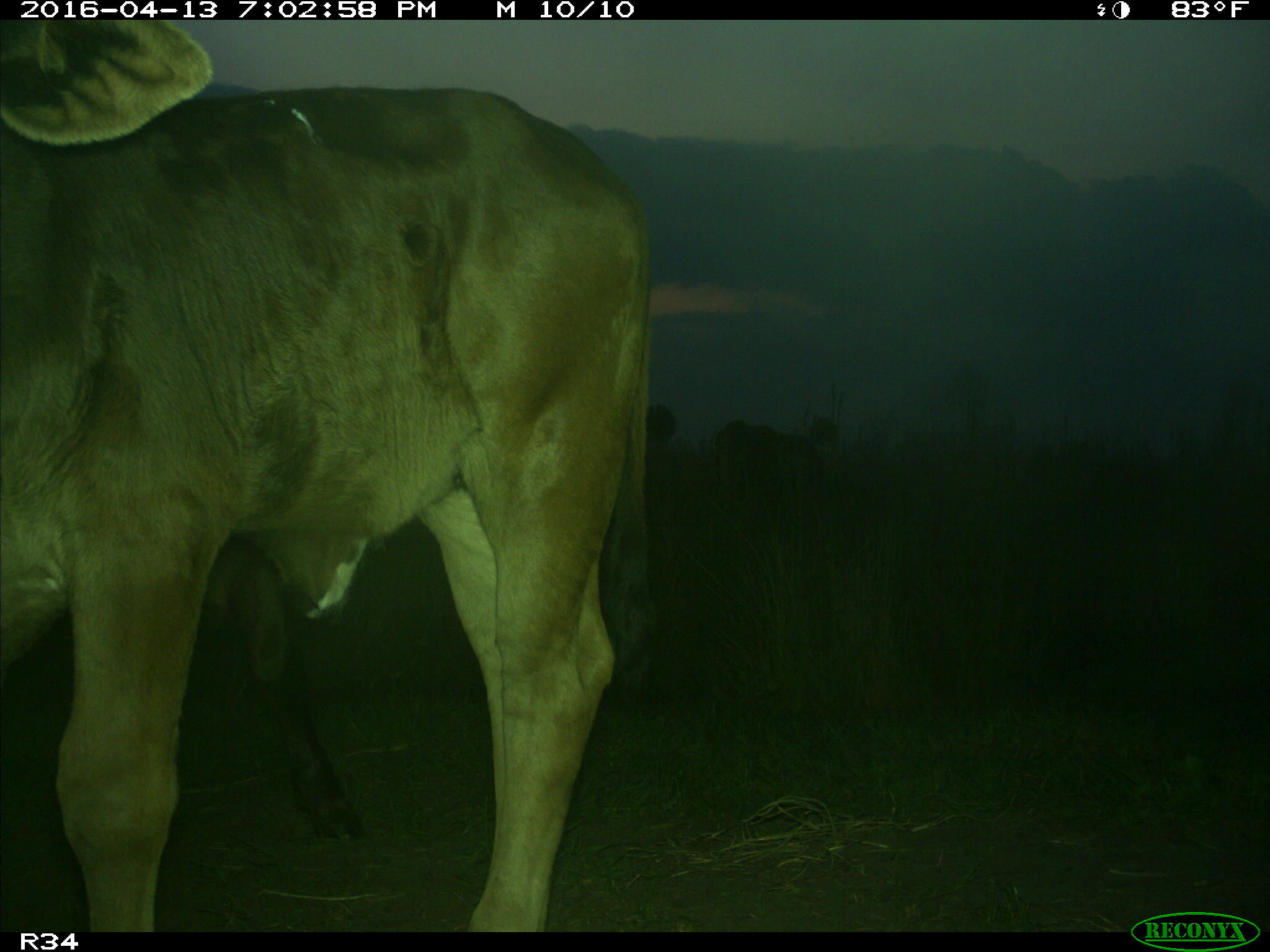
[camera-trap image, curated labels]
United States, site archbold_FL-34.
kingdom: Animalia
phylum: Chordata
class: Mammalia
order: Artiodactyla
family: Bovidae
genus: Bos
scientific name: Bos taurus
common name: domestic cow